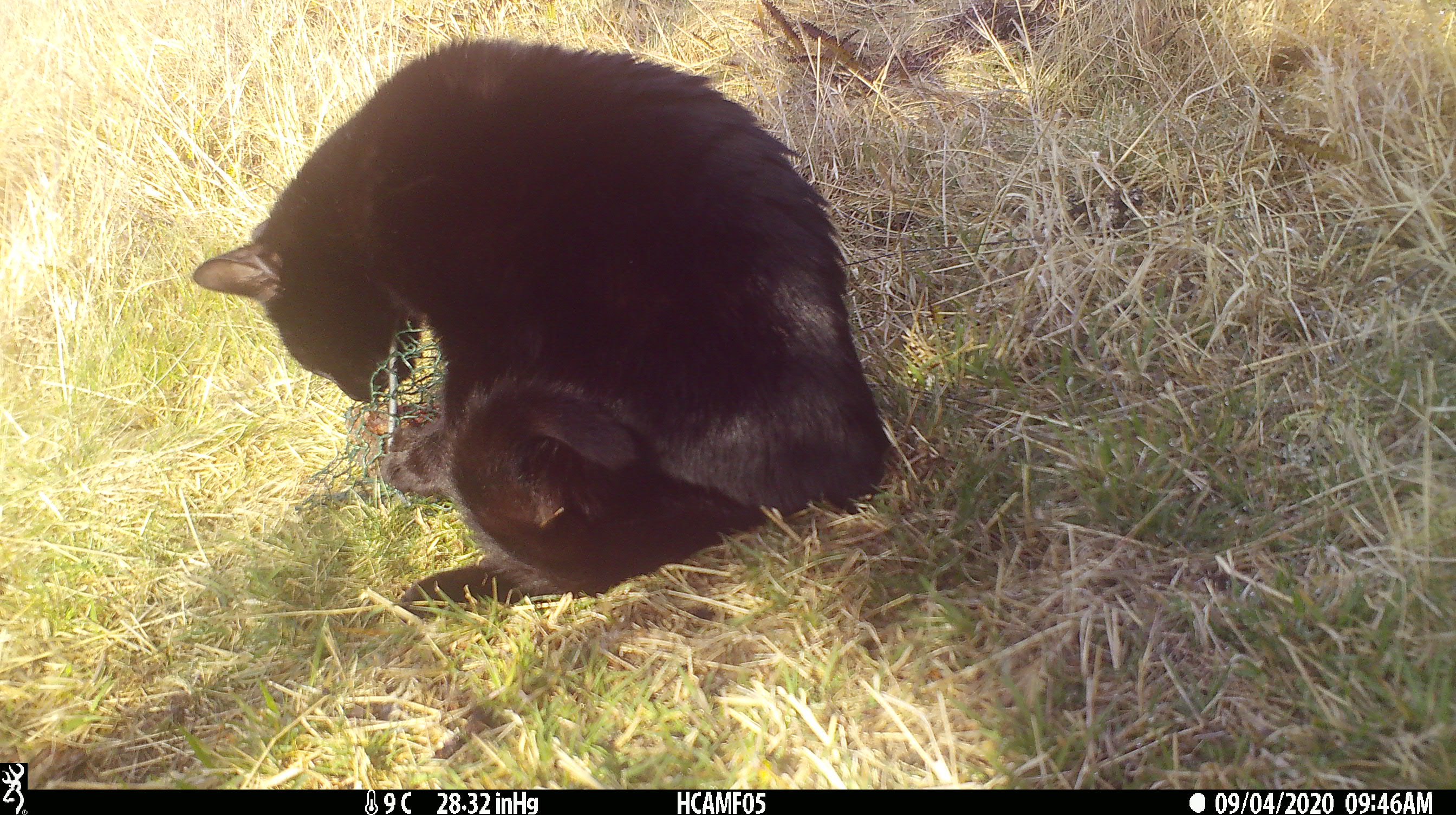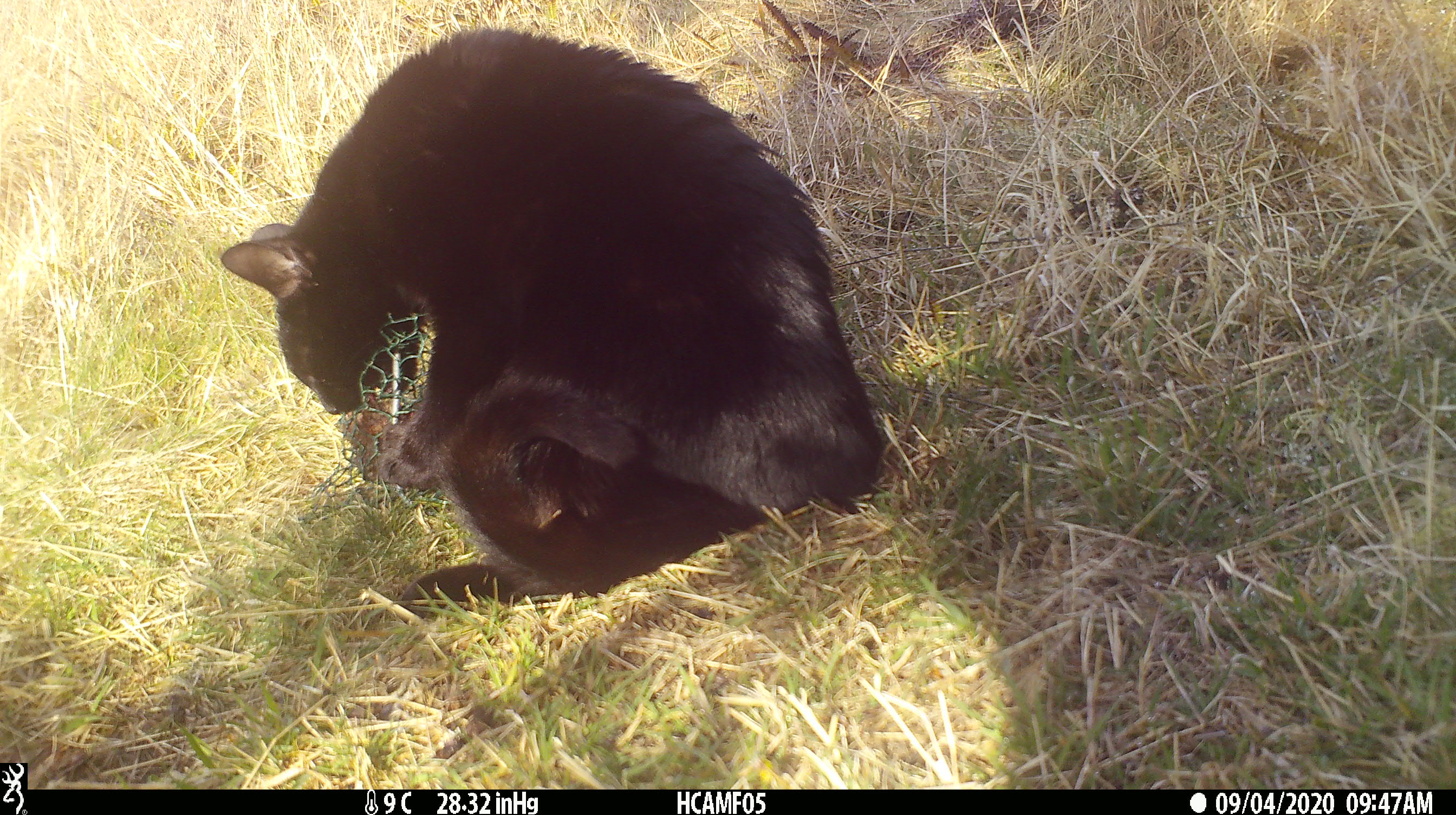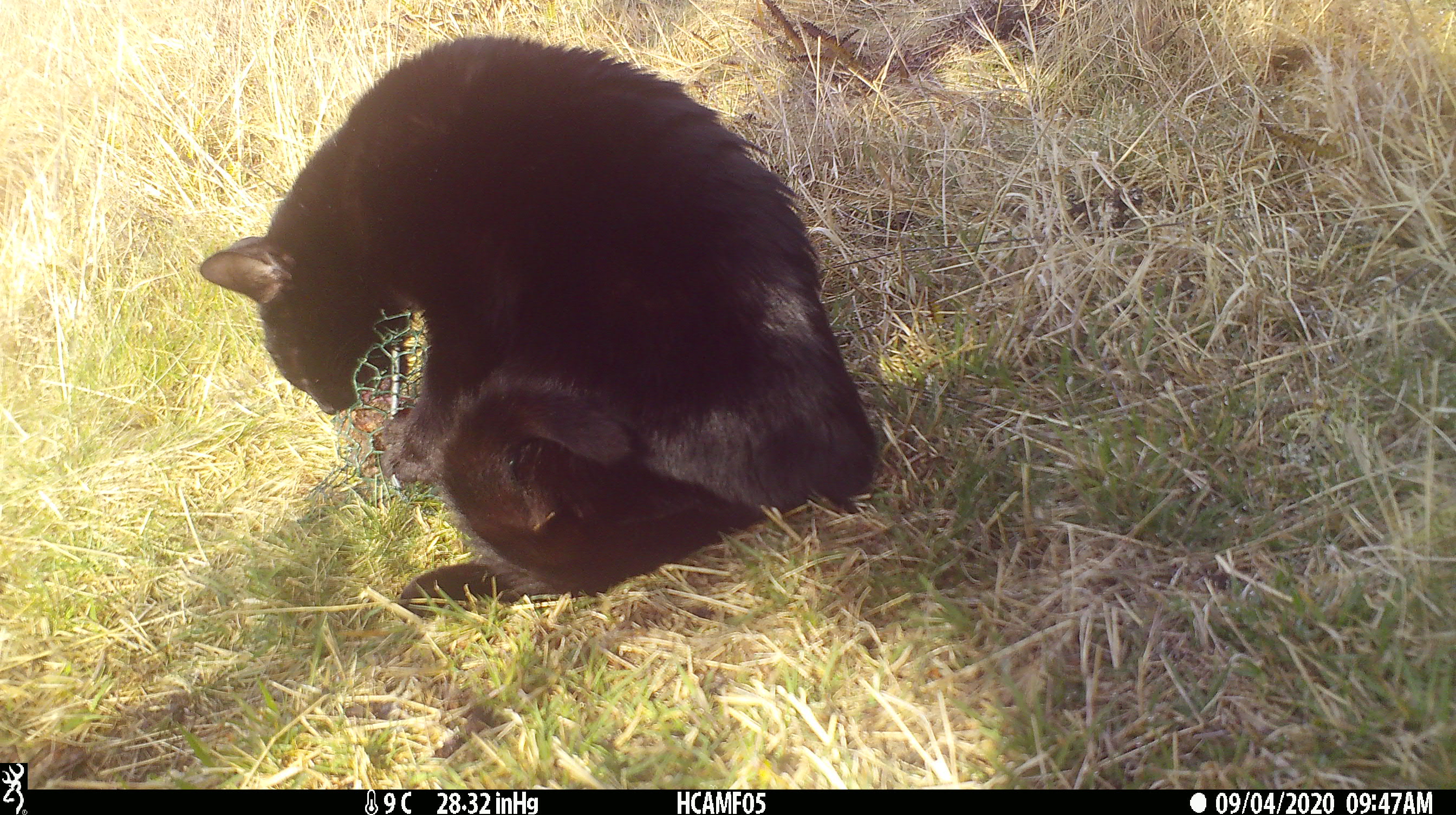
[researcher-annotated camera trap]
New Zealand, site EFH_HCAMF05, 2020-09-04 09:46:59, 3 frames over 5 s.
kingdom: Animalia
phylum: Chordata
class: Mammalia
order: Carnivora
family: Felidae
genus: Felis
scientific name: Felis catus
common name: domestic cat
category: cat